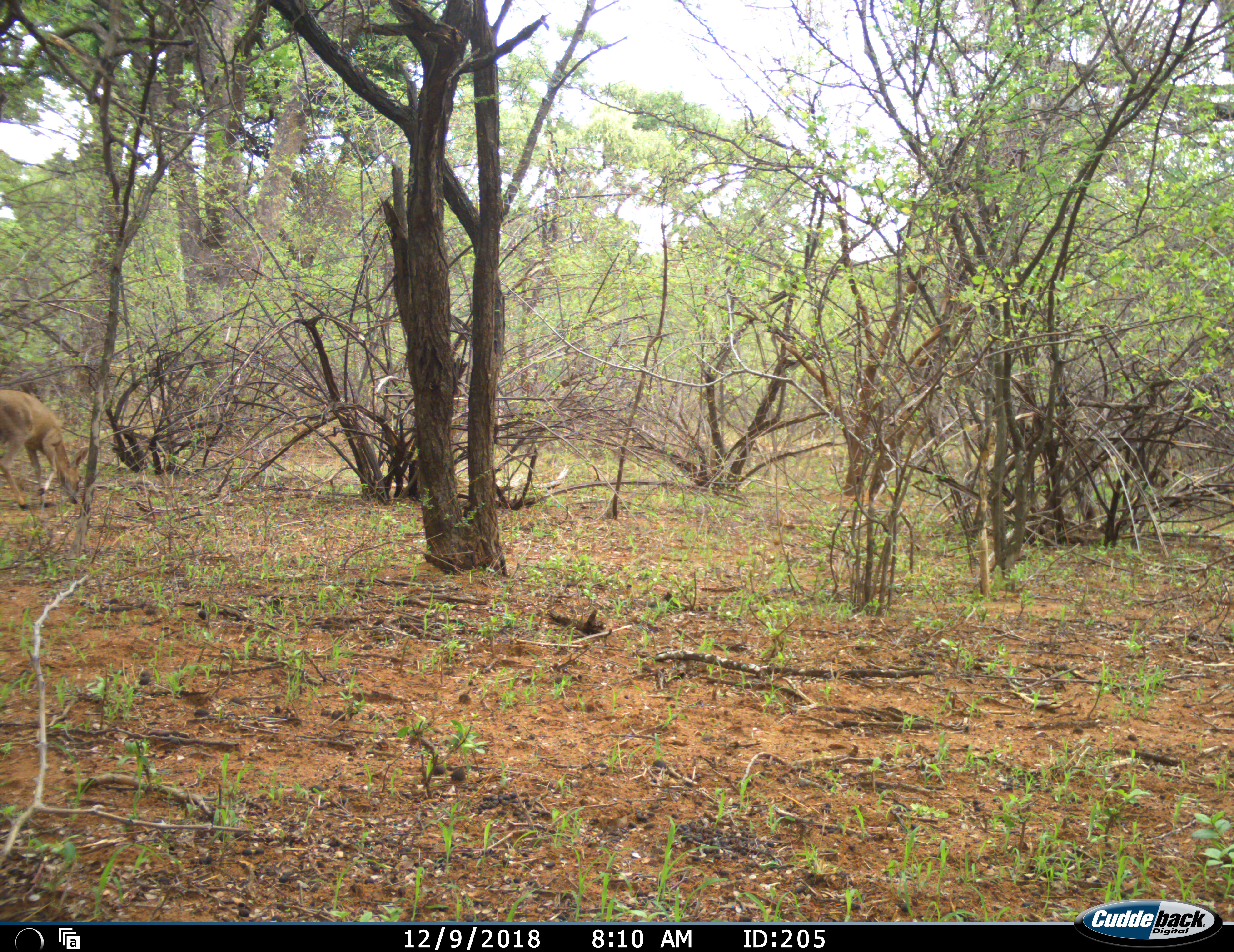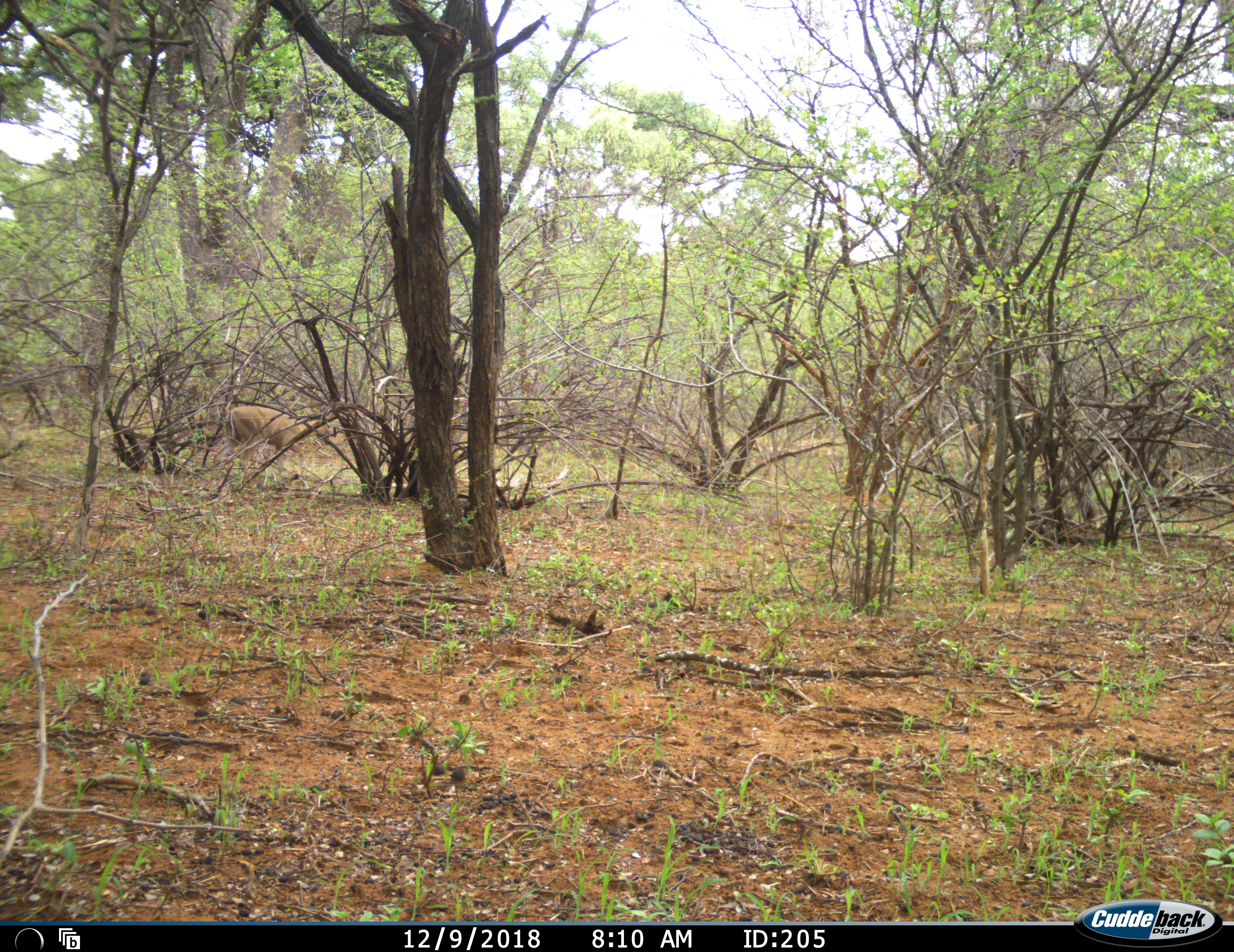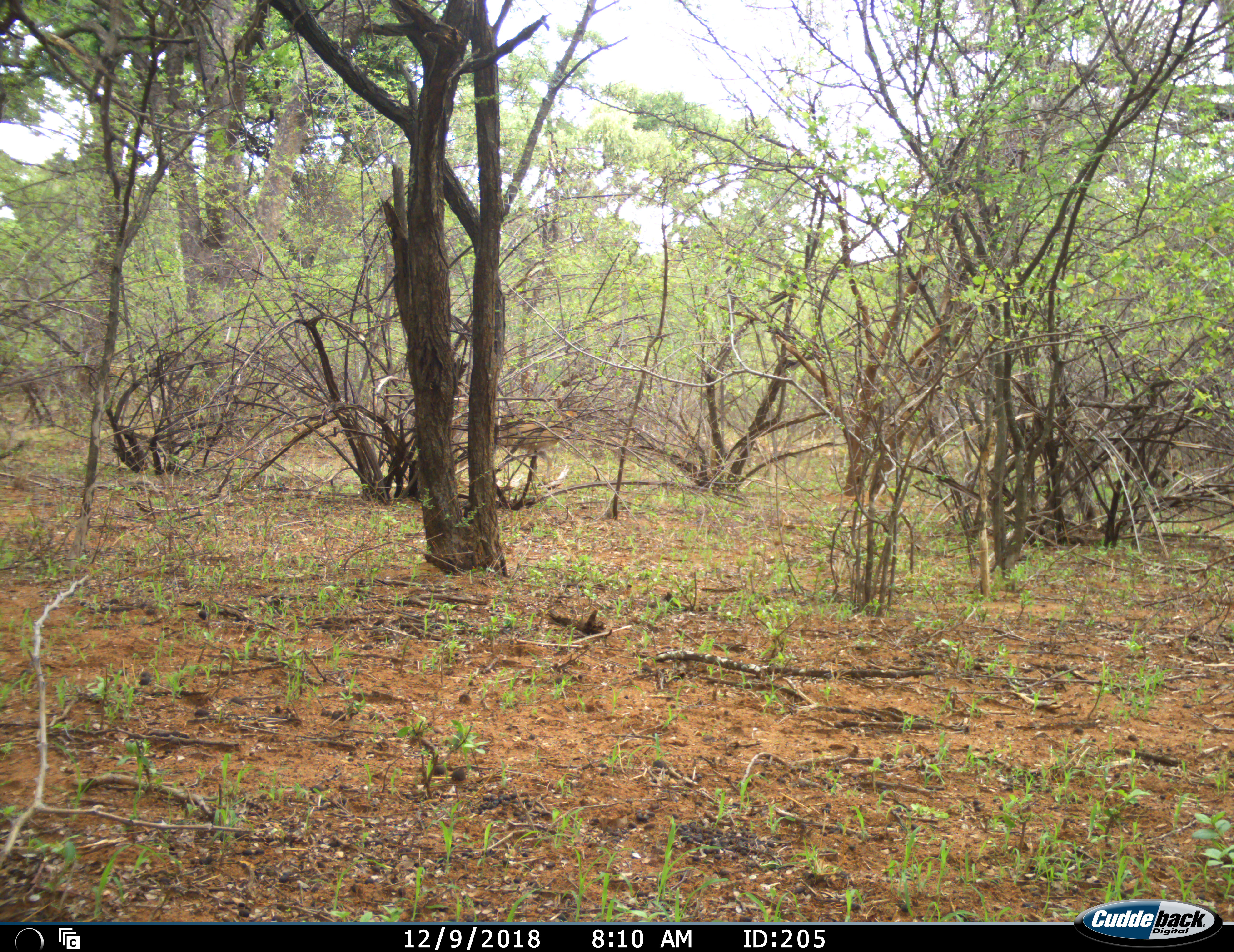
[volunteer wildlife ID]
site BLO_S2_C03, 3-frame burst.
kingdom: Animalia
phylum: Chordata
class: Mammalia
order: Artiodactyla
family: Bovidae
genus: Sylvicapra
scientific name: Sylvicapra grimmia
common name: common duiker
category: duikercommongrey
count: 1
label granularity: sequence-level